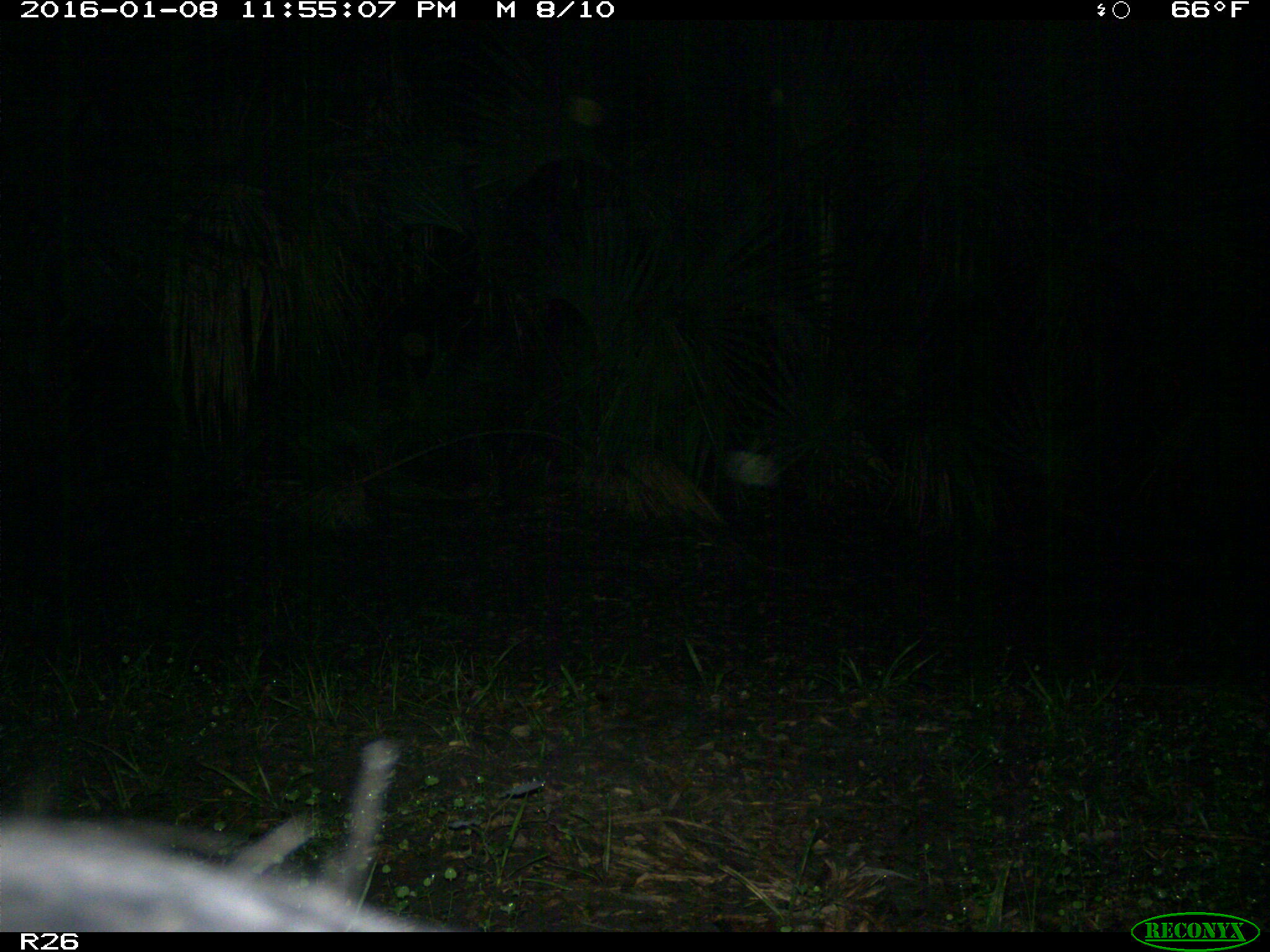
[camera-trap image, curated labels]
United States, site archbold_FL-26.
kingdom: Animalia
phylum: Chordata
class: Mammalia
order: Artiodactyla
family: Suidae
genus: Sus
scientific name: Sus scrofa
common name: wild boar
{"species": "Sus scrofa (wild boar)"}